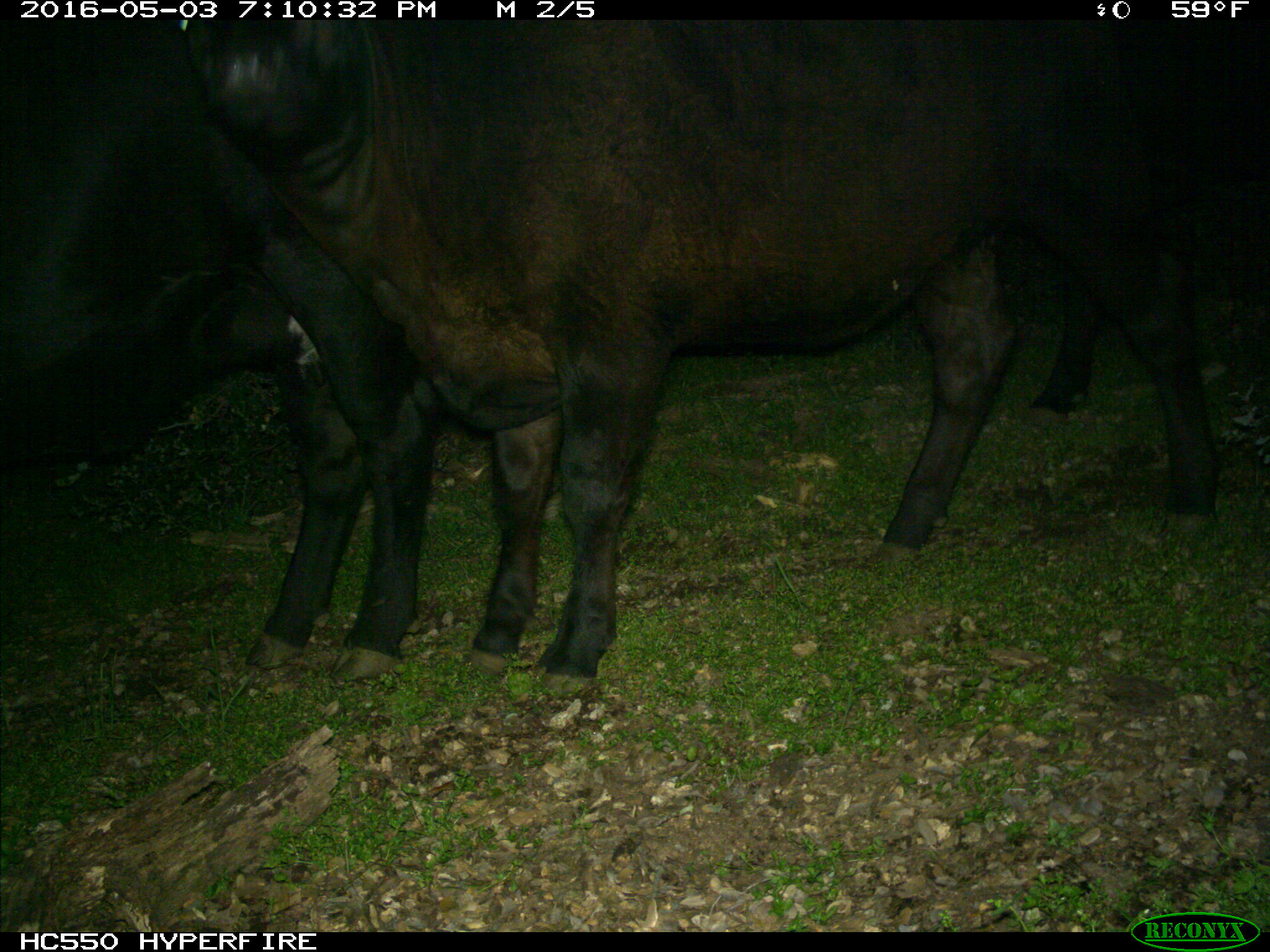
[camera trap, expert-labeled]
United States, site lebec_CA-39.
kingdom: Animalia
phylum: Chordata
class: Mammalia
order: Artiodactyla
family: Bovidae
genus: Bos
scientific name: Bos taurus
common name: domestic cow